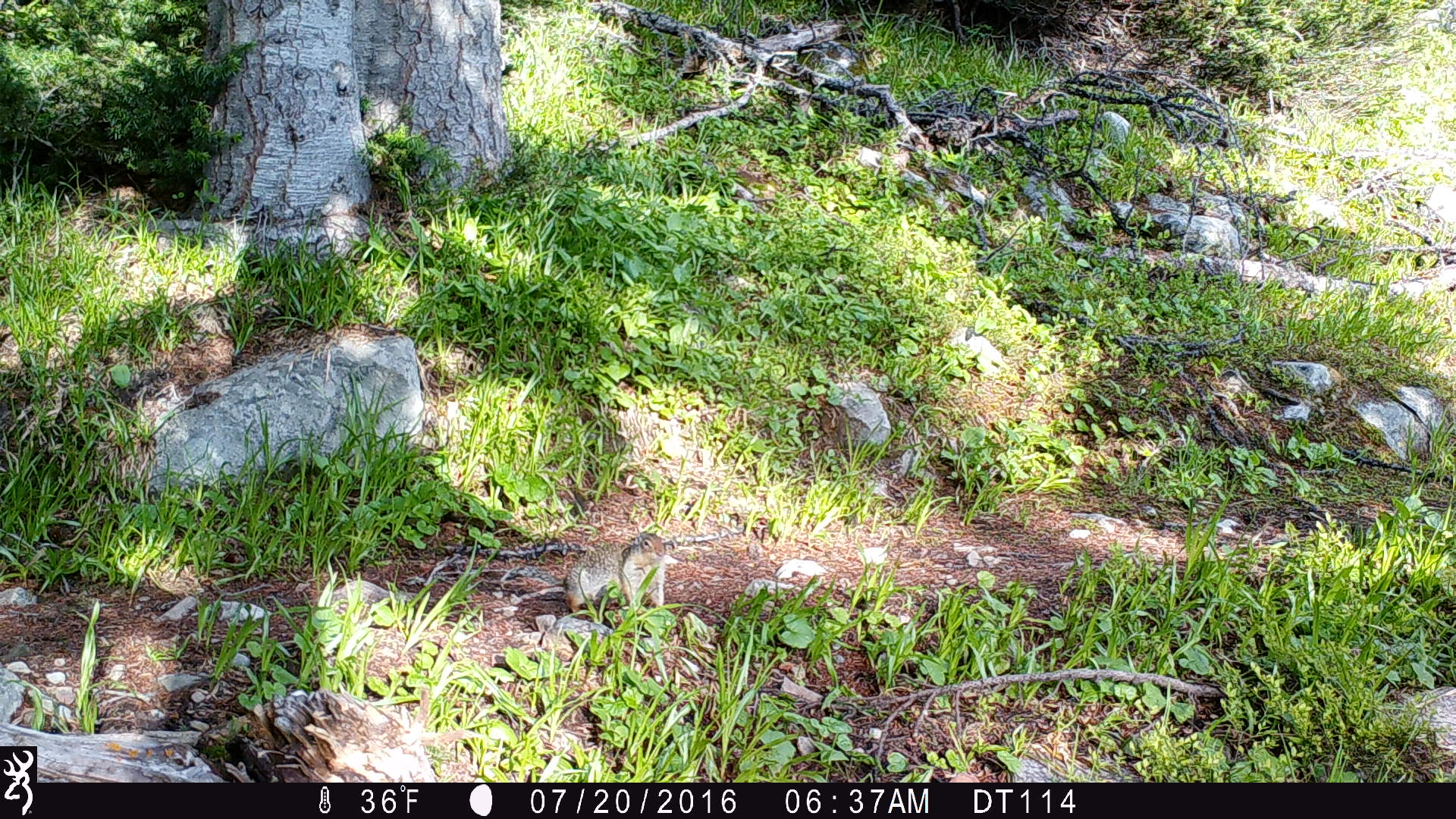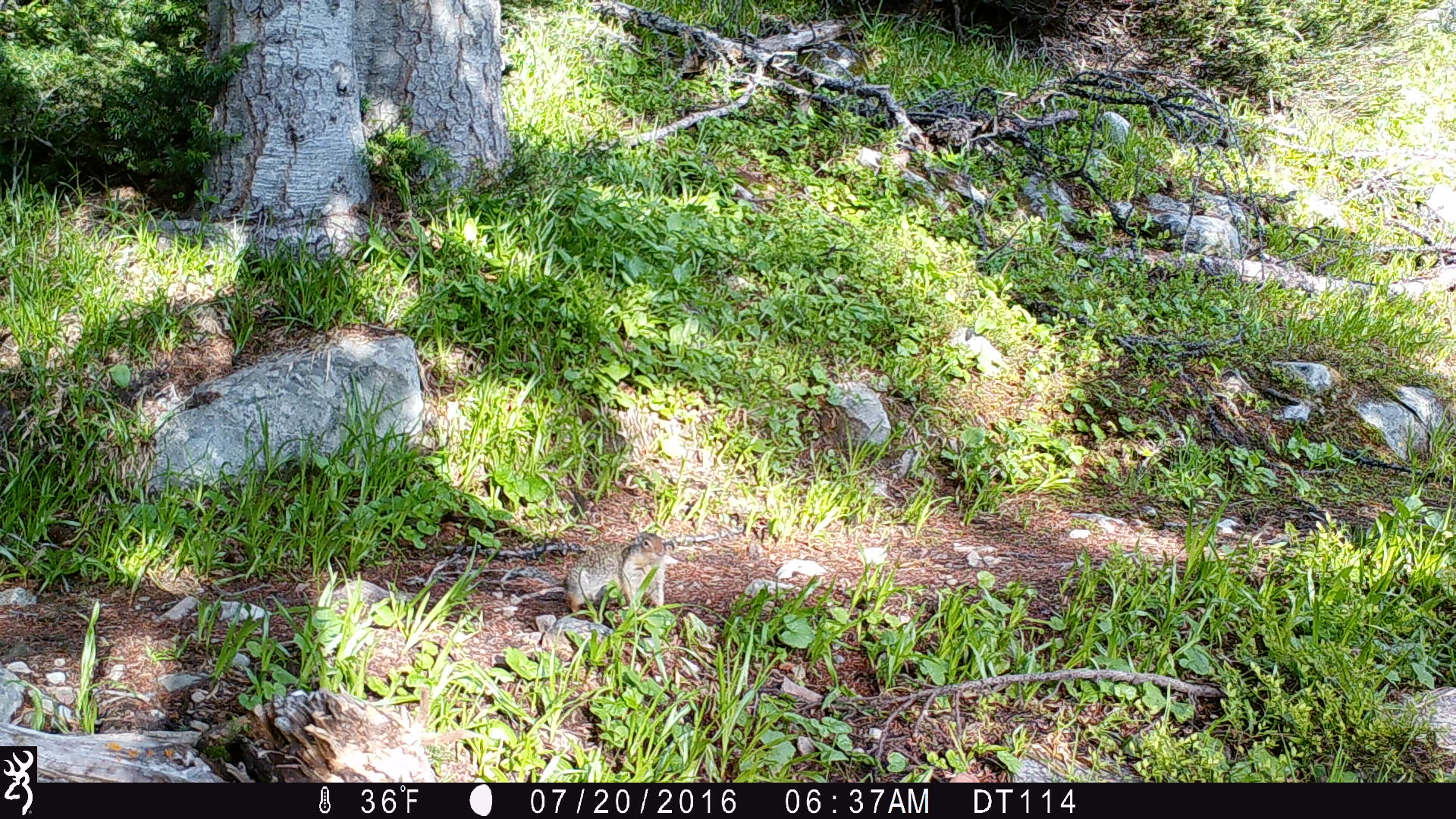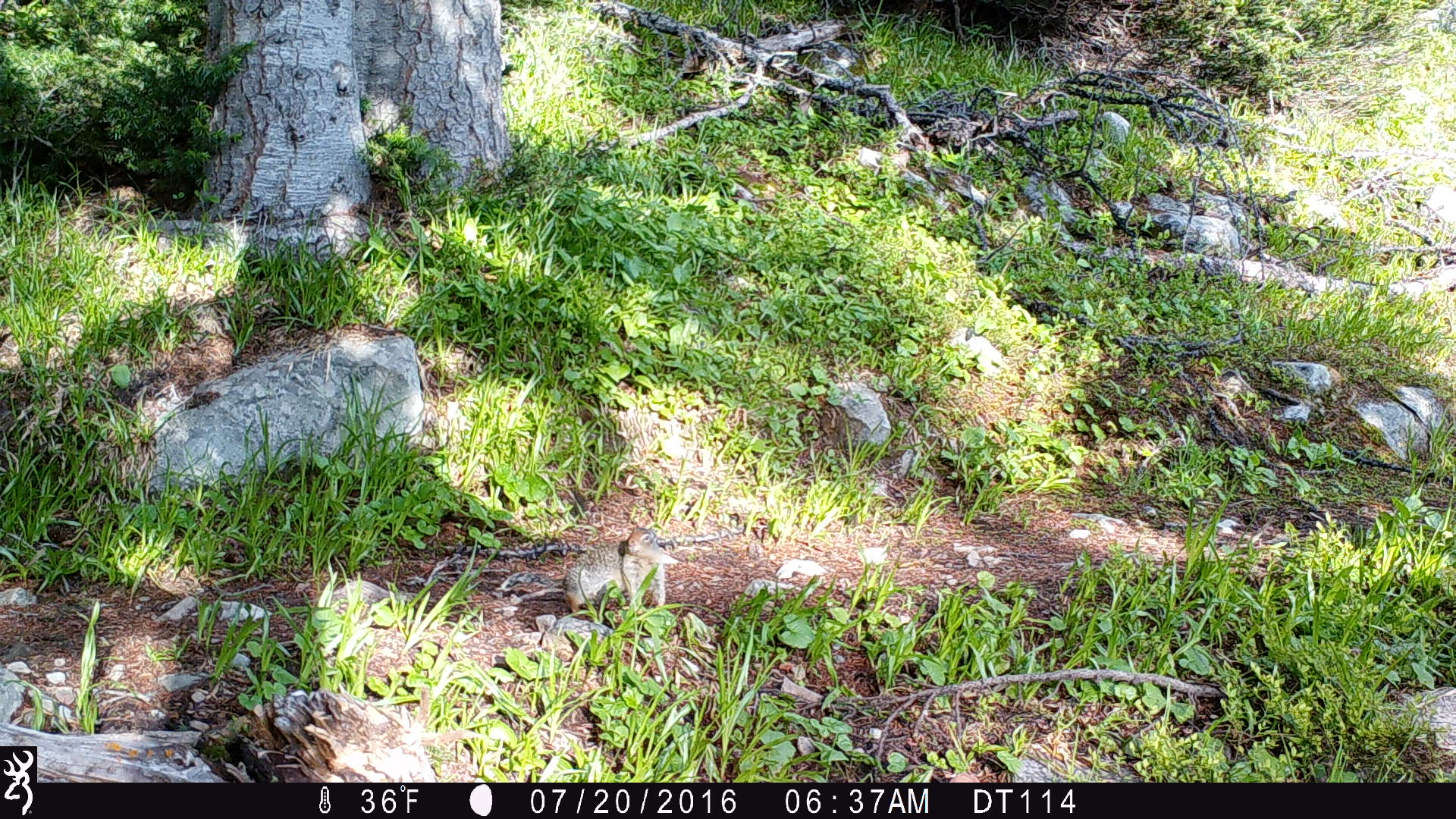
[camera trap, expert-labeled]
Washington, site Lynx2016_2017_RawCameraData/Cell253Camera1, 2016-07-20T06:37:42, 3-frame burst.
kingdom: Animalia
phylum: Chordata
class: Mammalia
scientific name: Mammalia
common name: small mammal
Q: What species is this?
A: Small mammal (Mammalia).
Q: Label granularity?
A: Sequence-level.